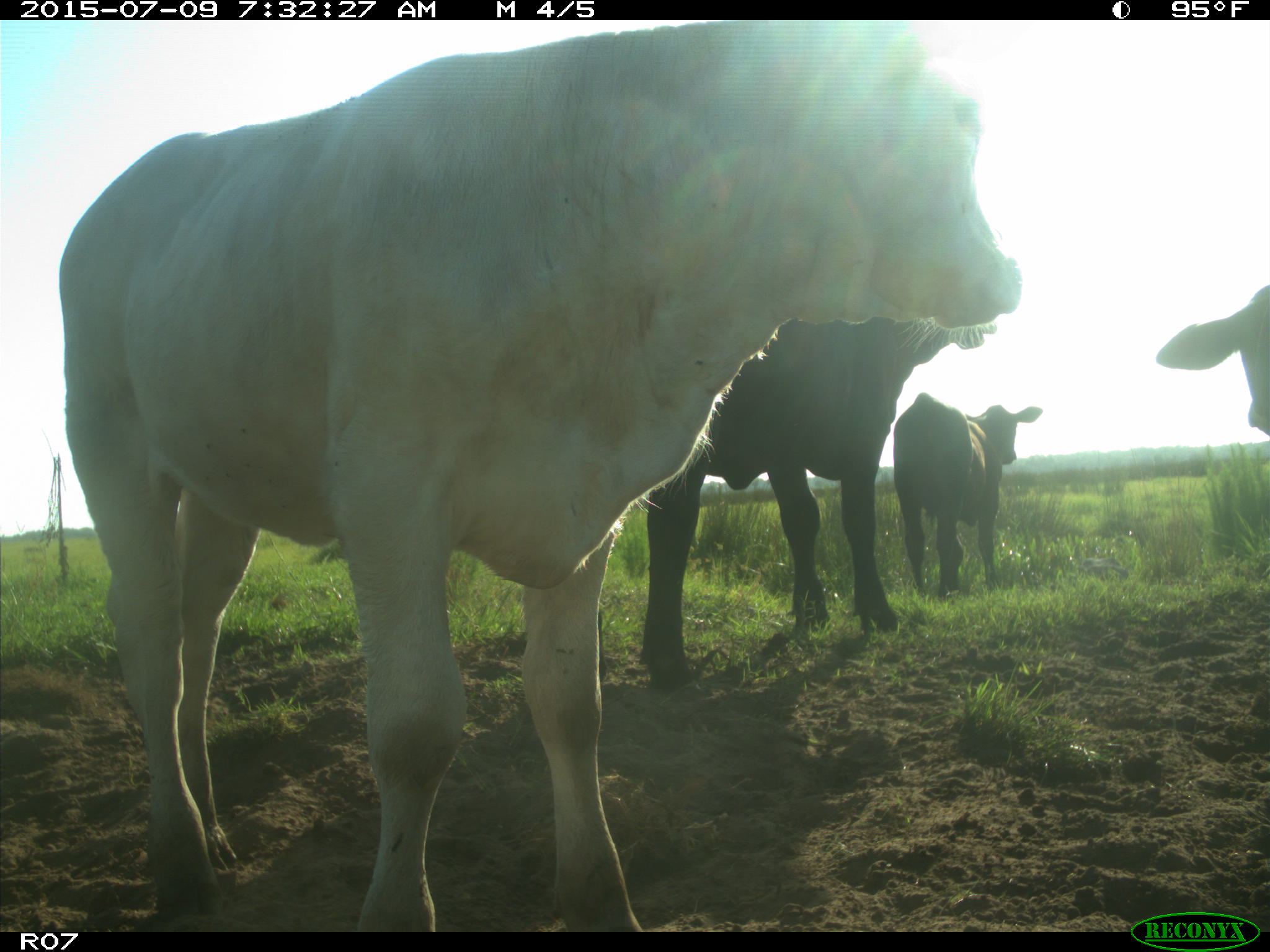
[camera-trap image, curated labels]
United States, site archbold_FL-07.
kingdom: Animalia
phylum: Chordata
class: Mammalia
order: Artiodactyla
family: Bovidae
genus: Bos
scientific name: Bos taurus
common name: domestic cow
Bos taurus (domestic cow).